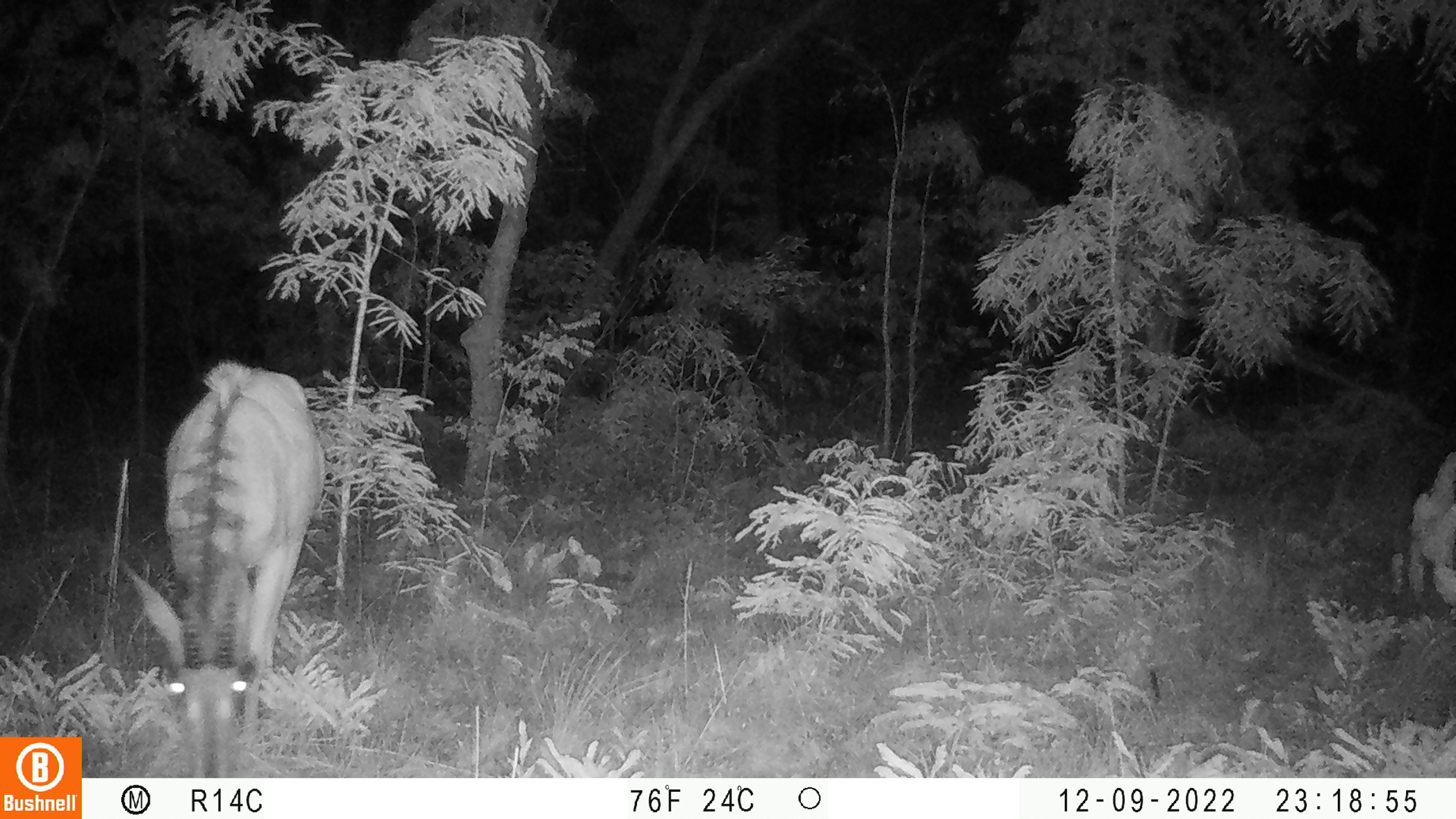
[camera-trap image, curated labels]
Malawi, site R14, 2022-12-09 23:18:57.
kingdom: Animalia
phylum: Chordata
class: Mammalia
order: Artiodactyla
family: Bovidae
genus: Hippotragus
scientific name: Hippotragus niger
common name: sable antelope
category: sable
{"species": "sable (sable antelope) (Hippotragus niger)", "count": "1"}